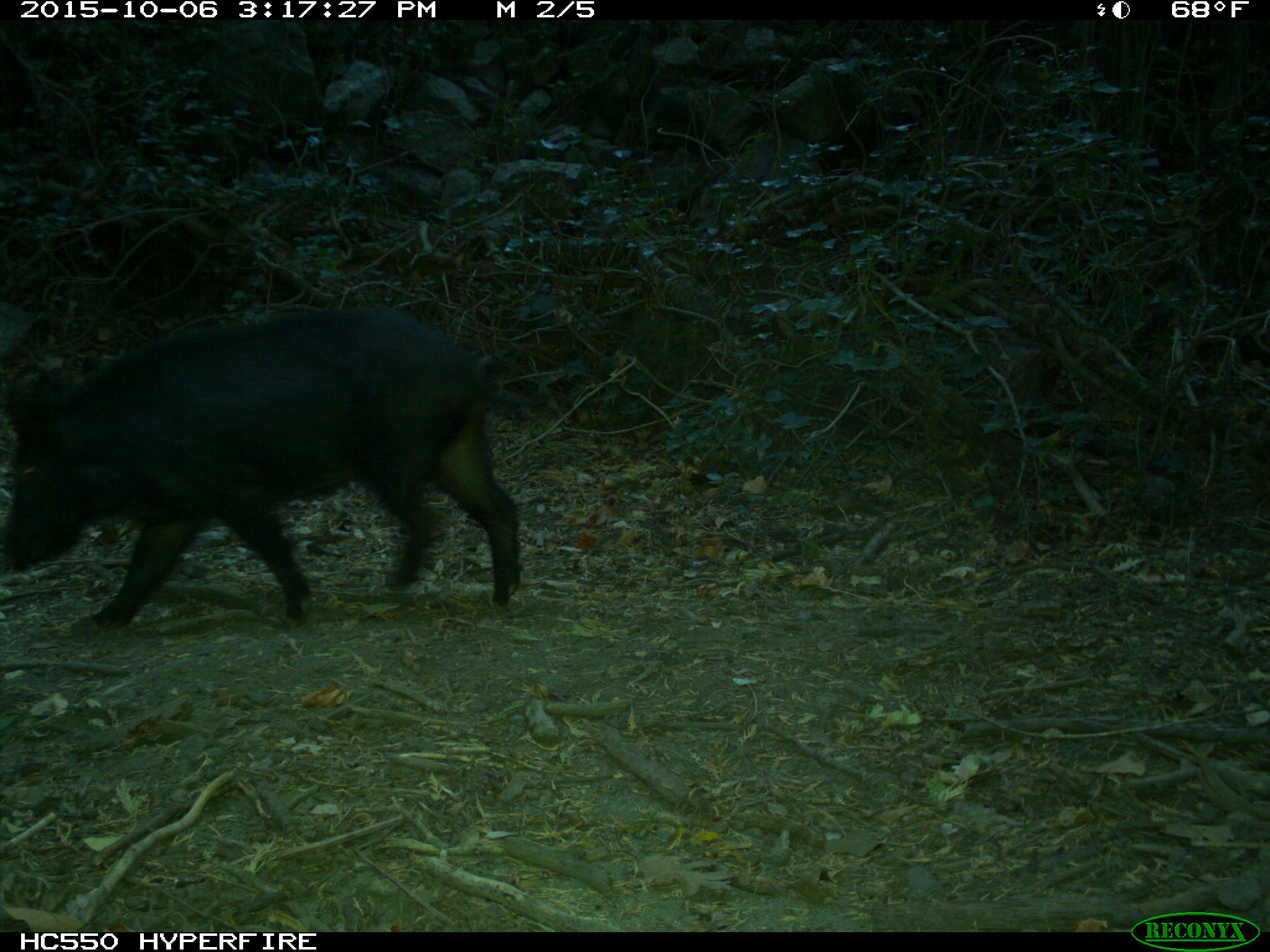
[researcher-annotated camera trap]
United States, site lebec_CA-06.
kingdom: Animalia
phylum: Chordata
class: Mammalia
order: Artiodactyla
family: Suidae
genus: Sus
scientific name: Sus scrofa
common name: wild boar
Sus scrofa (wild boar).